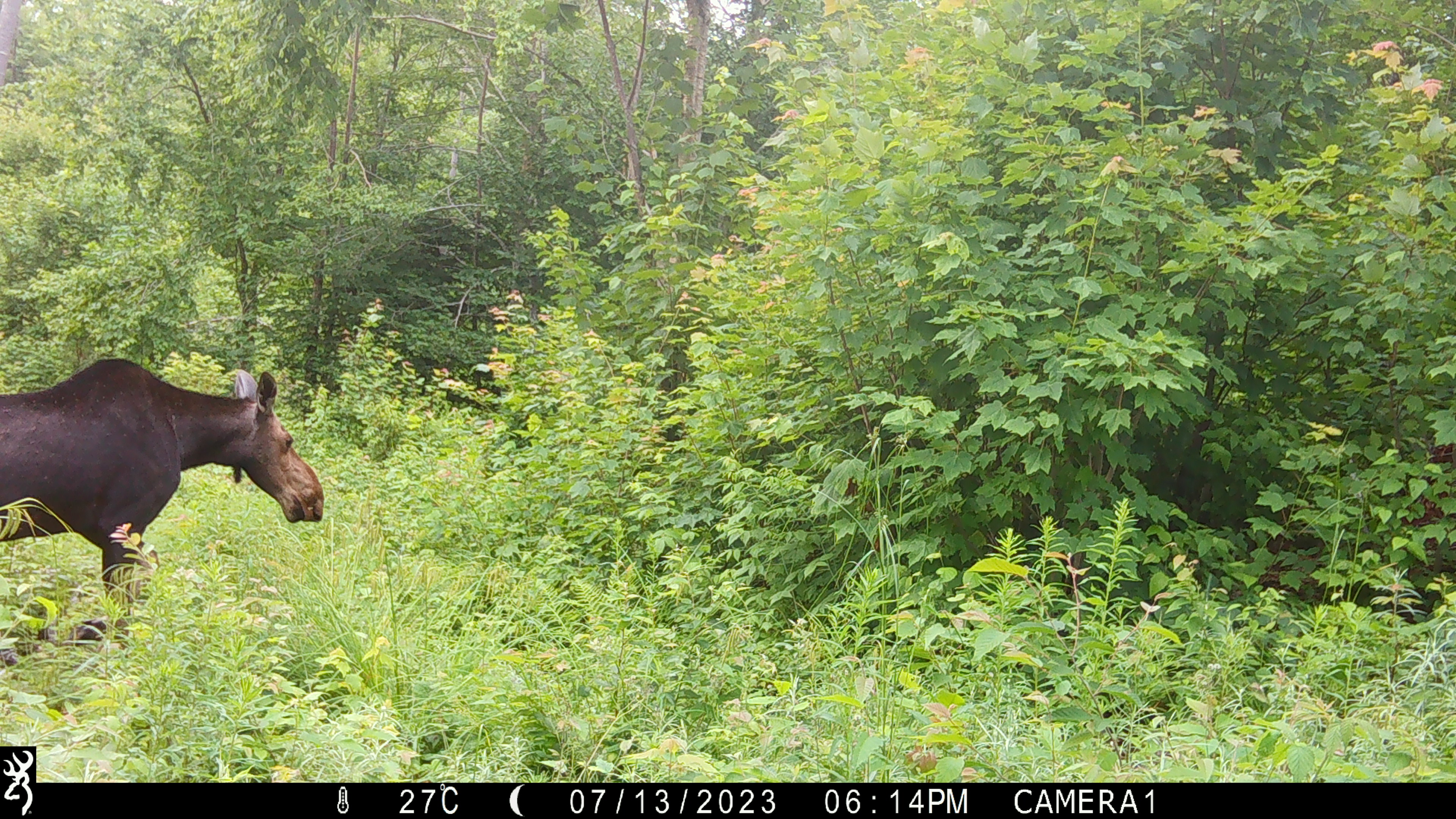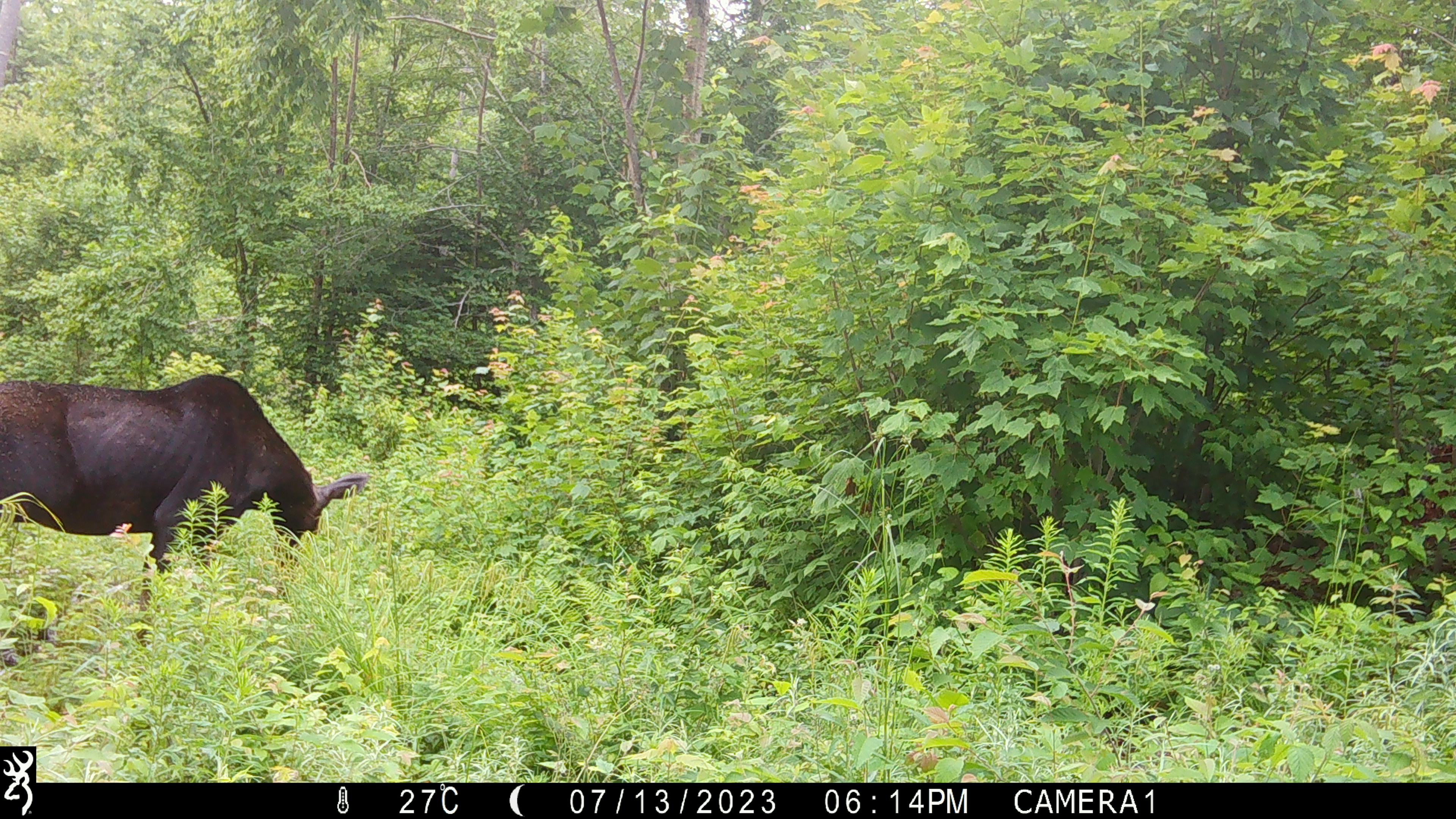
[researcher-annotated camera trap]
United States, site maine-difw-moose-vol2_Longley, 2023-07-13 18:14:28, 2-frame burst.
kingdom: Animalia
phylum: Chordata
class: Mammalia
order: Artiodactyla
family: Cervidae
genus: Alces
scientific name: Alces alces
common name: moose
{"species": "moose (Alces alces)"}